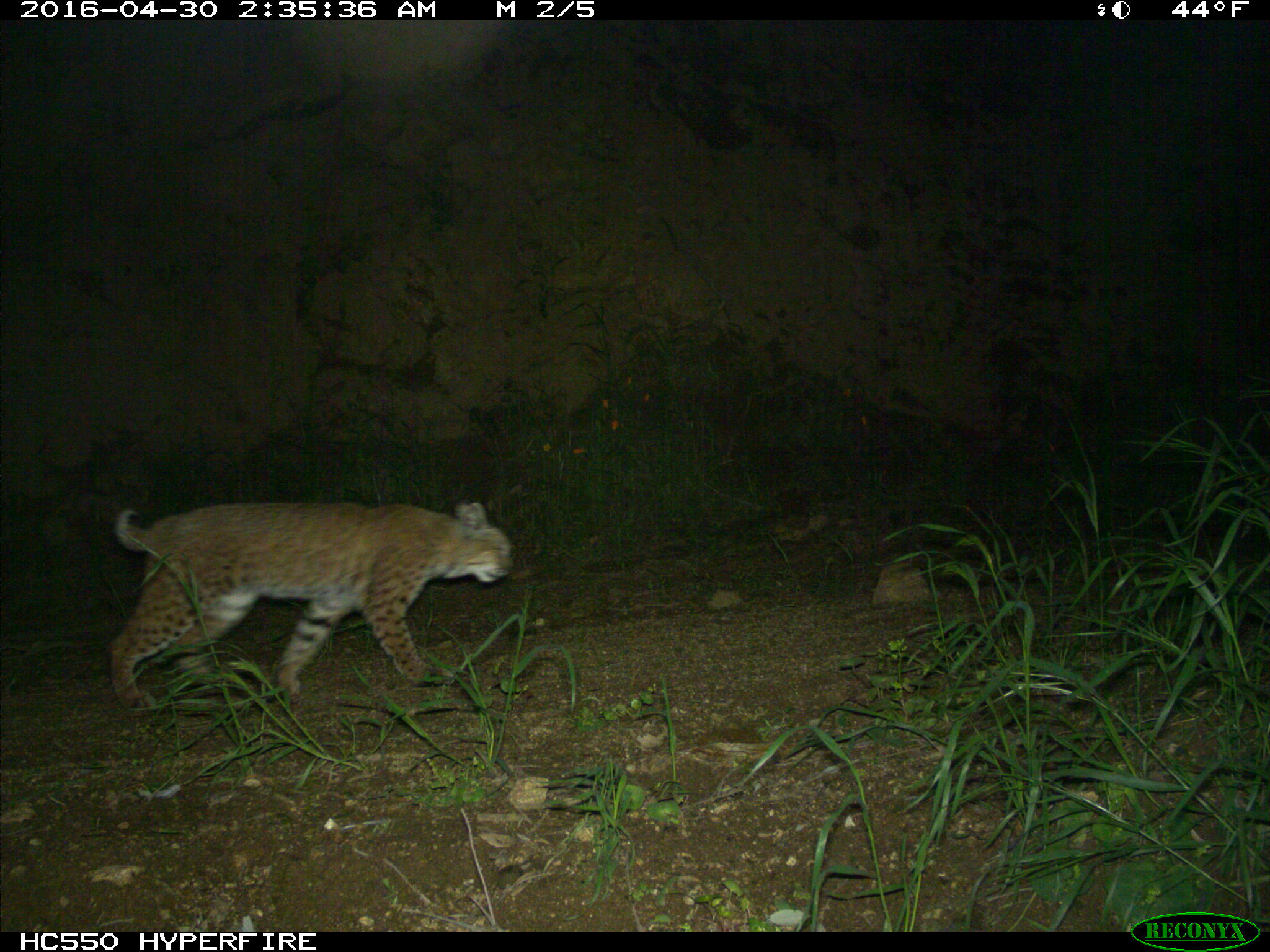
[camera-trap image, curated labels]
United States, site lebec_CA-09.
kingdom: Animalia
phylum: Chordata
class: Mammalia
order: Carnivora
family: Felidae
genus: Lynx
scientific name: Lynx rufus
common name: bobcat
Lynx rufus (bobcat).